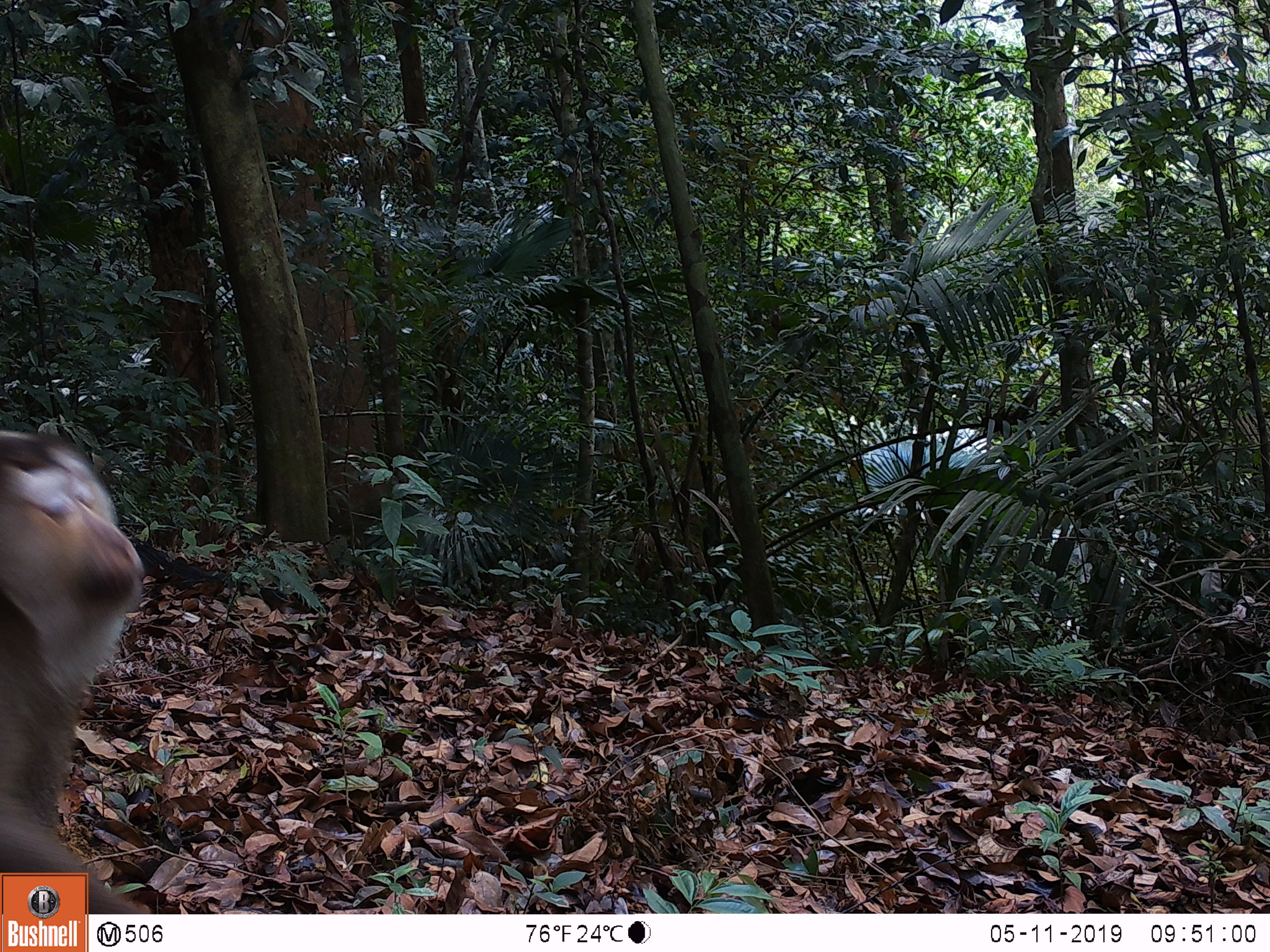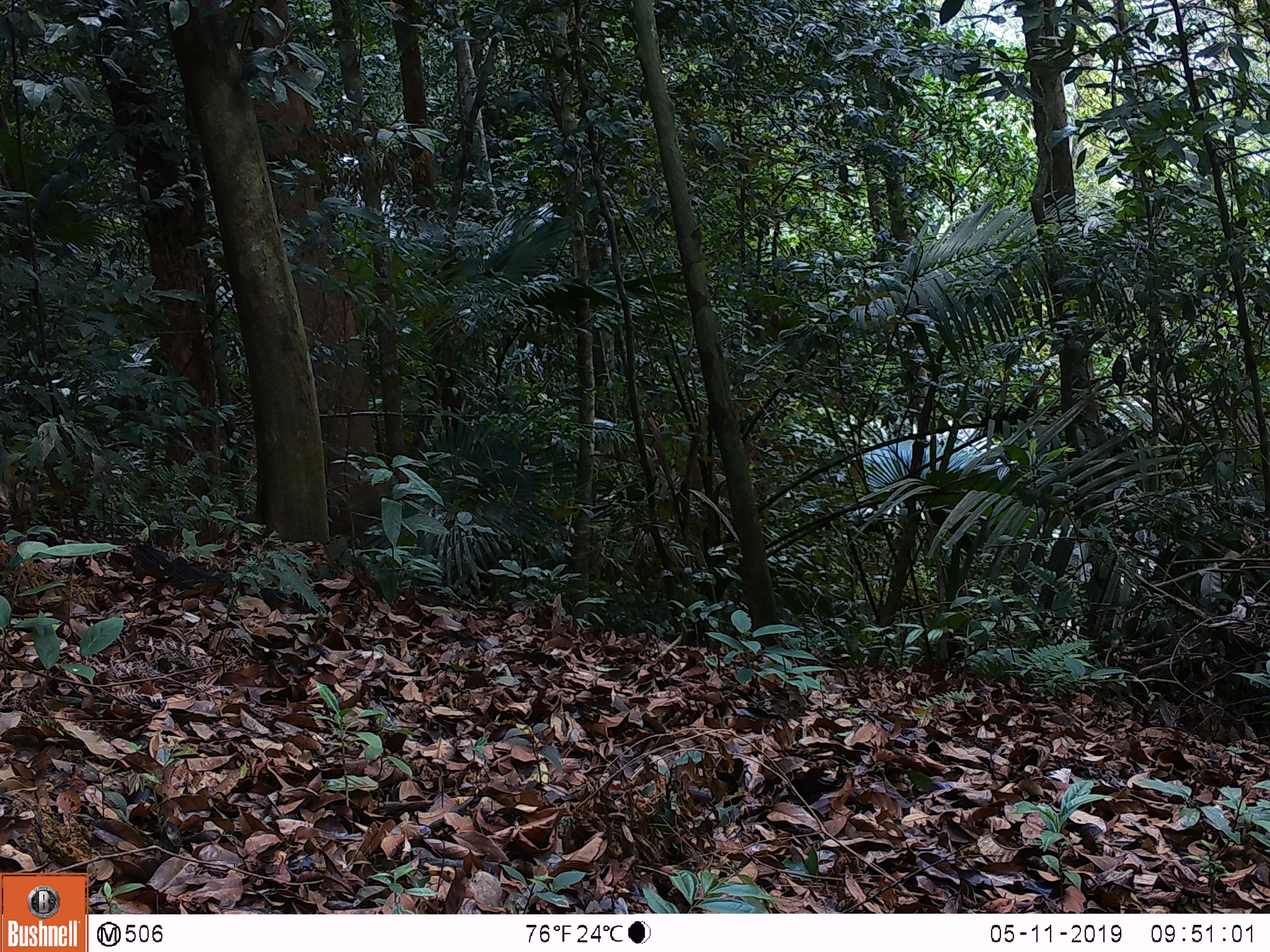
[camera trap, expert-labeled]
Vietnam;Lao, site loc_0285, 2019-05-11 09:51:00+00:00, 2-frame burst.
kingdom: Animalia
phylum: Chordata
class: Mammalia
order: Primates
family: Cercopithecidae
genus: Macaca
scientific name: Macaca nemestrina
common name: pig-tailed macaque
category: pig tailed macaque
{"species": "pig tailed macaque (pig-tailed macaque) (Macaca nemestrina)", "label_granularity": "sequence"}